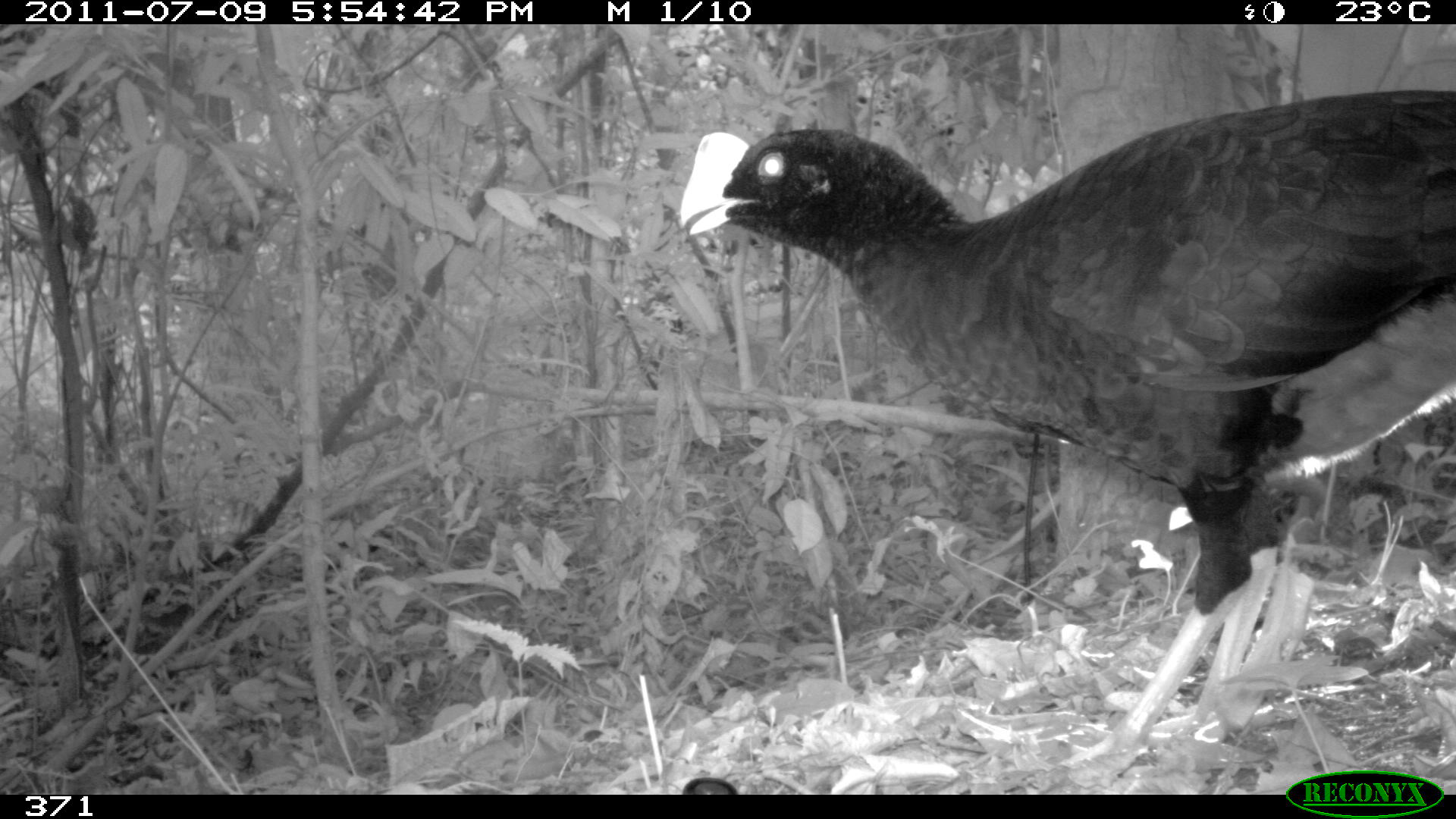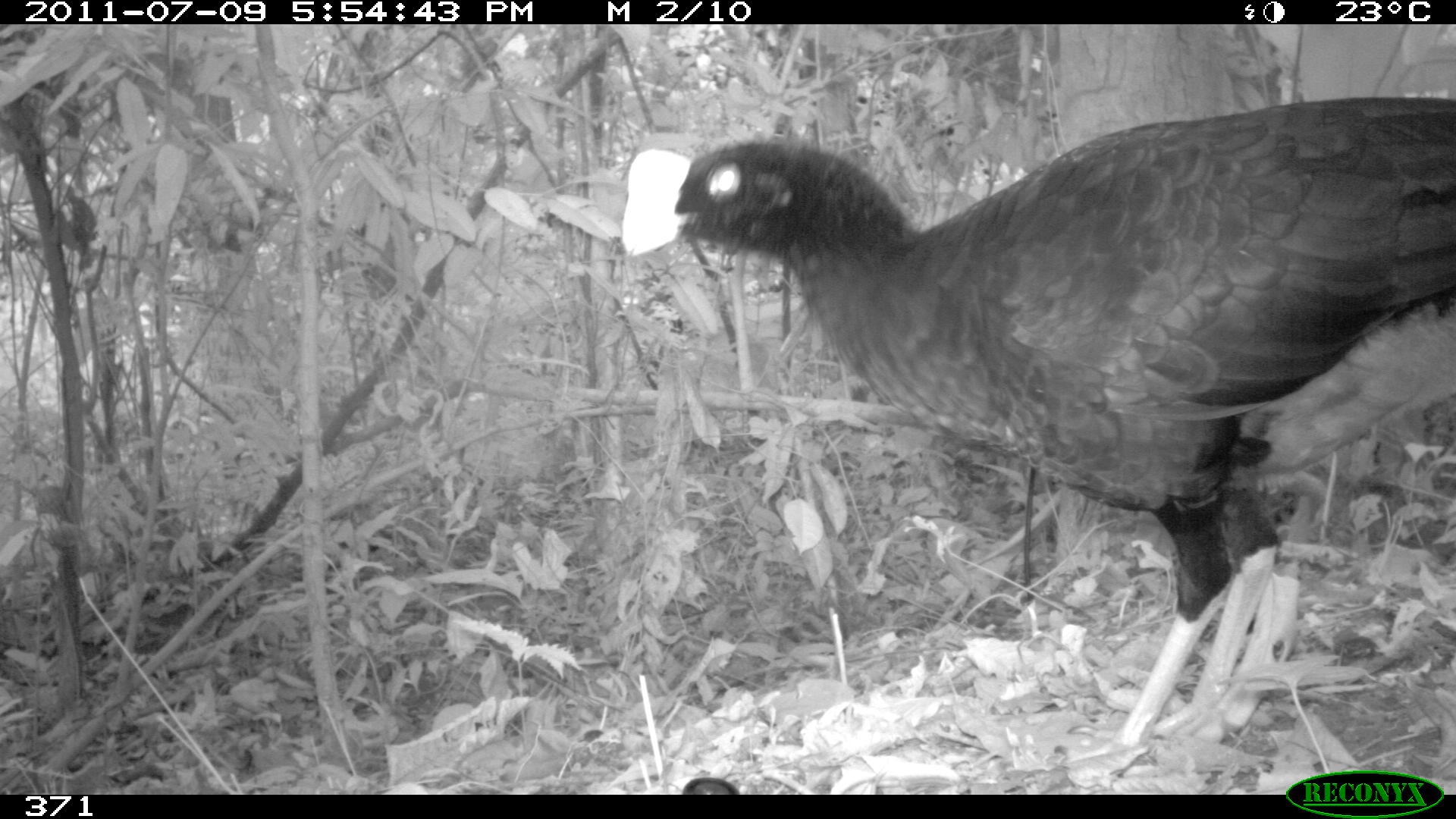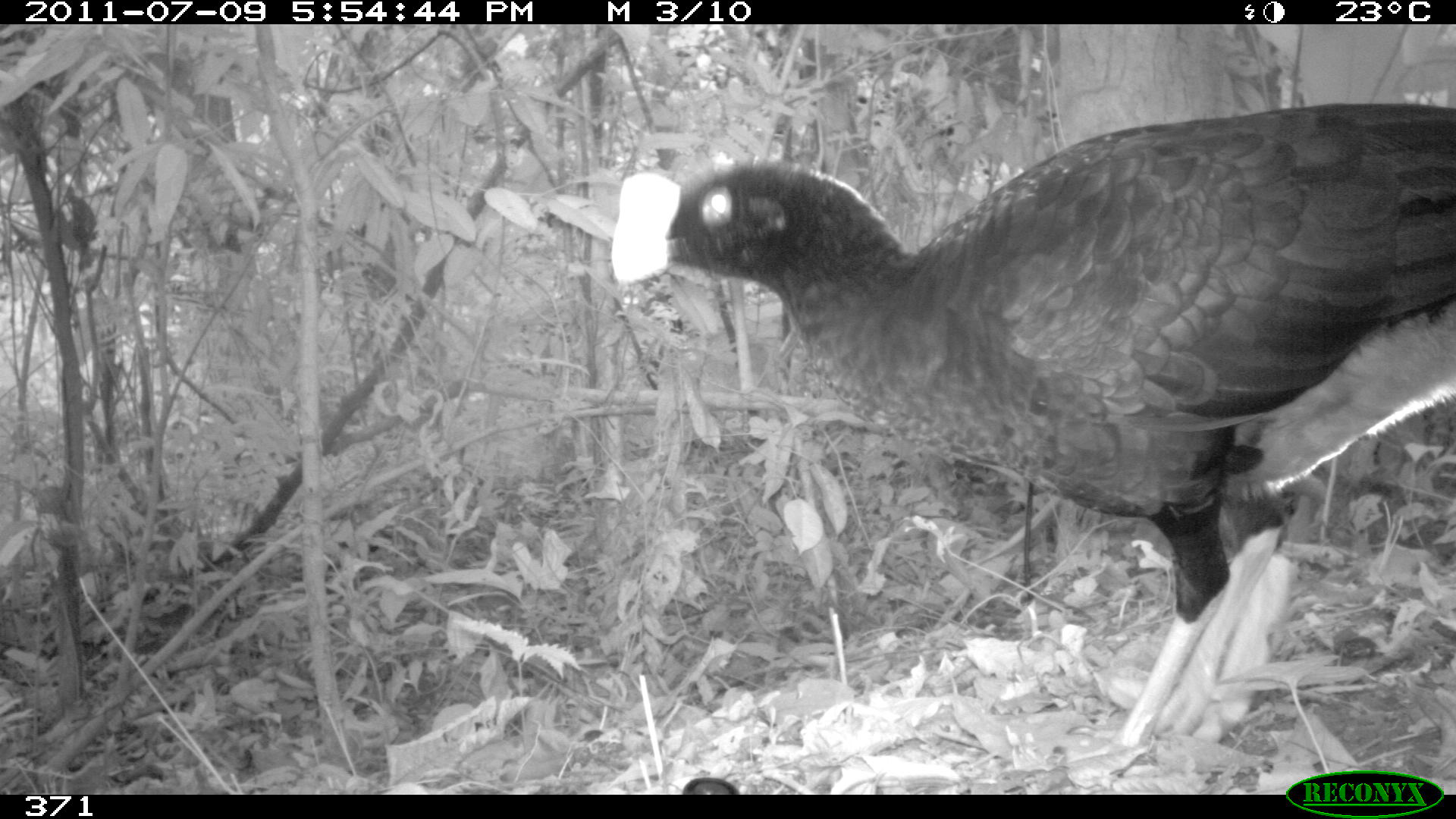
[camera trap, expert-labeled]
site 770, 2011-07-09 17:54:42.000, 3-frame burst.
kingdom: Animalia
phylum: Chordata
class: Aves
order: Galliformes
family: Cracidae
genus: Mitu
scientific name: Mitu tuberosum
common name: razor-billed curassow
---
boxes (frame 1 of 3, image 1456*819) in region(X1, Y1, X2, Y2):
mitu tuberosum: region(677, 85, 1456, 783)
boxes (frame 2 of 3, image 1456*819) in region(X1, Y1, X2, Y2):
mitu tuberosum: region(618, 95, 1456, 780)